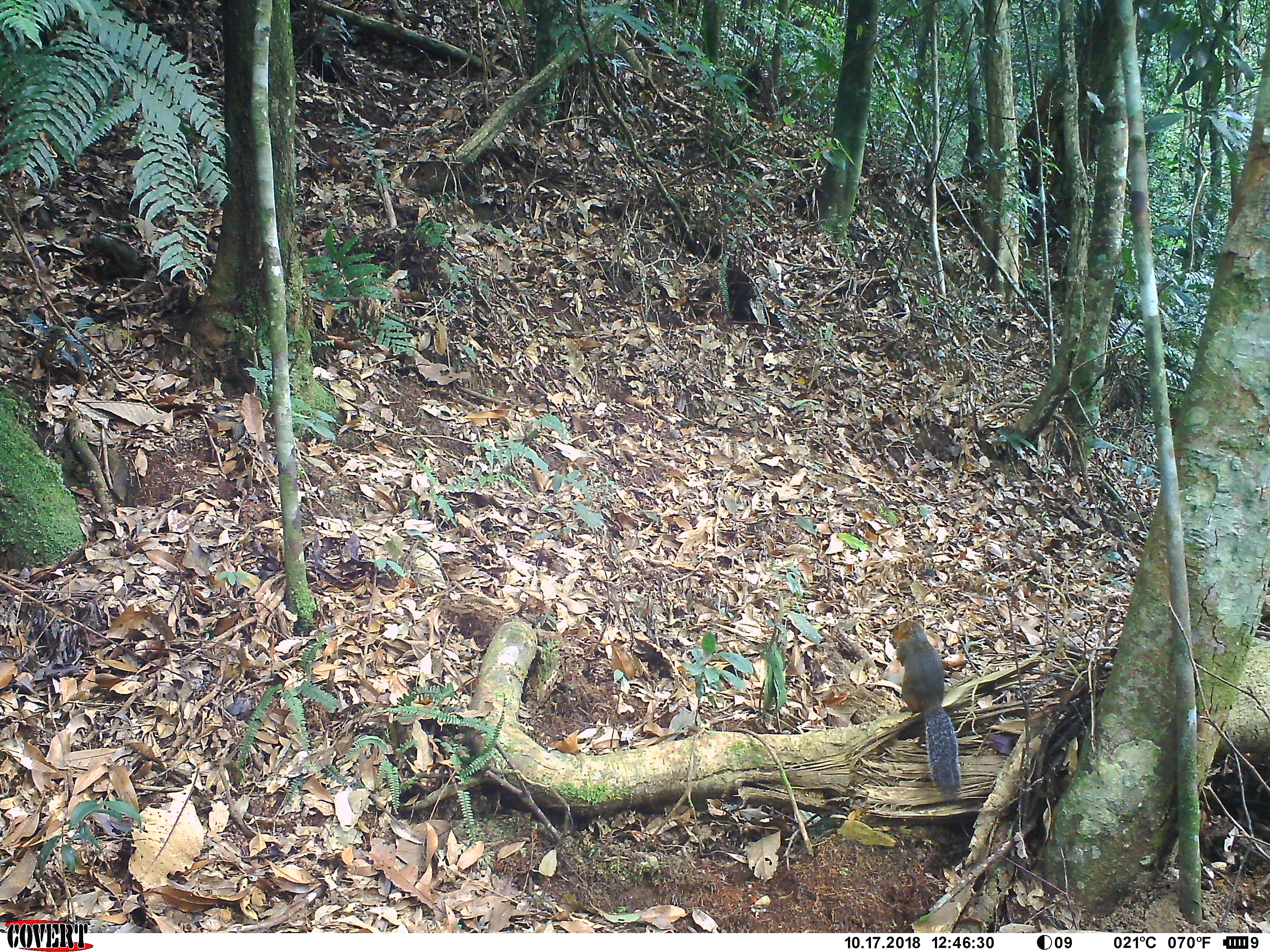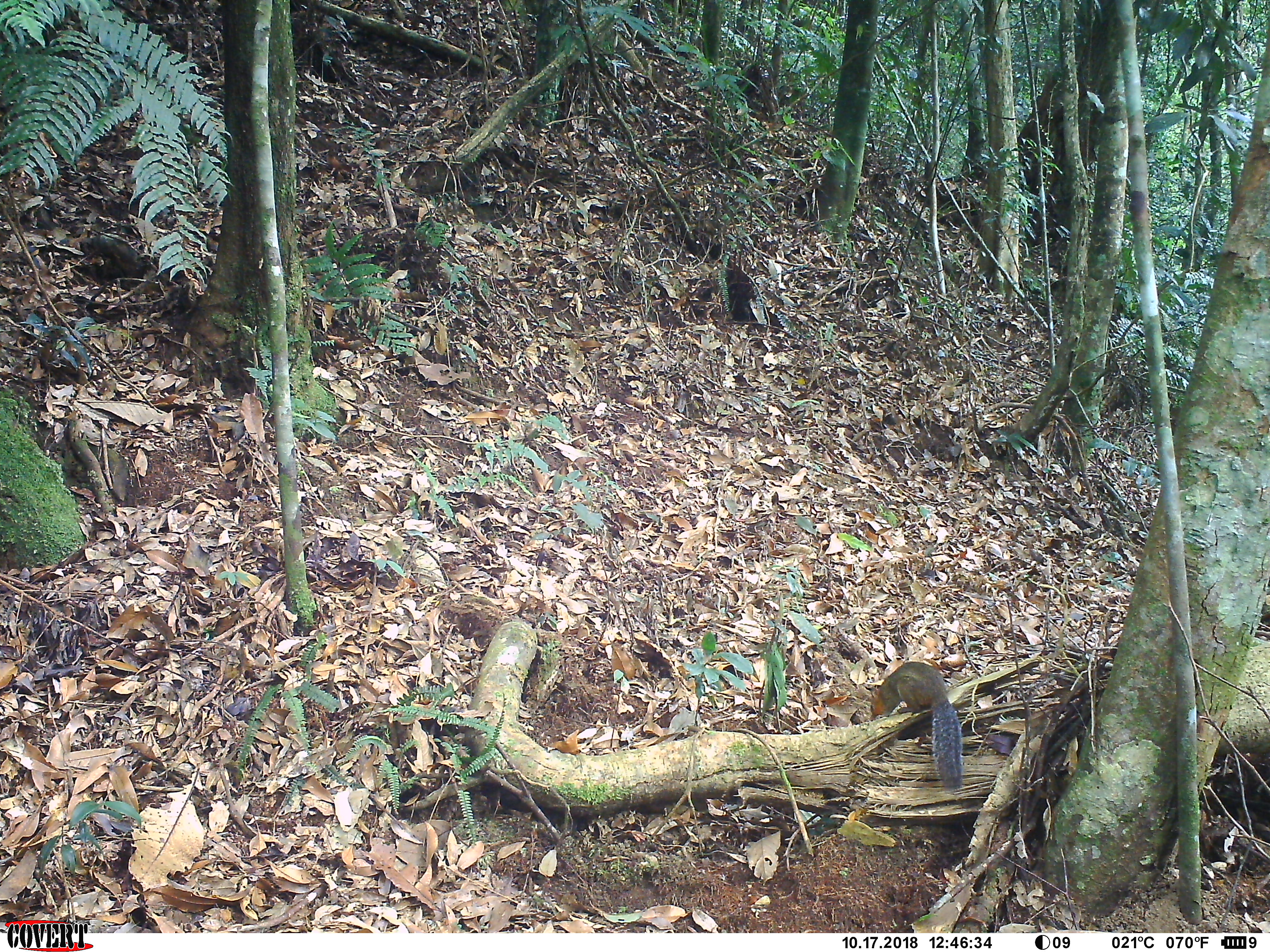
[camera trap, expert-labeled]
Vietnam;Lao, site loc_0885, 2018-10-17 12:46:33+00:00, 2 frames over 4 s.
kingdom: Animalia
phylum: Chordata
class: Mammalia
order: Rodentia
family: Sciuridae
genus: Dremomys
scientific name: Dremomys rufigenis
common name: red-cheeked squirrel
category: red cheeked squirrel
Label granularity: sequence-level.